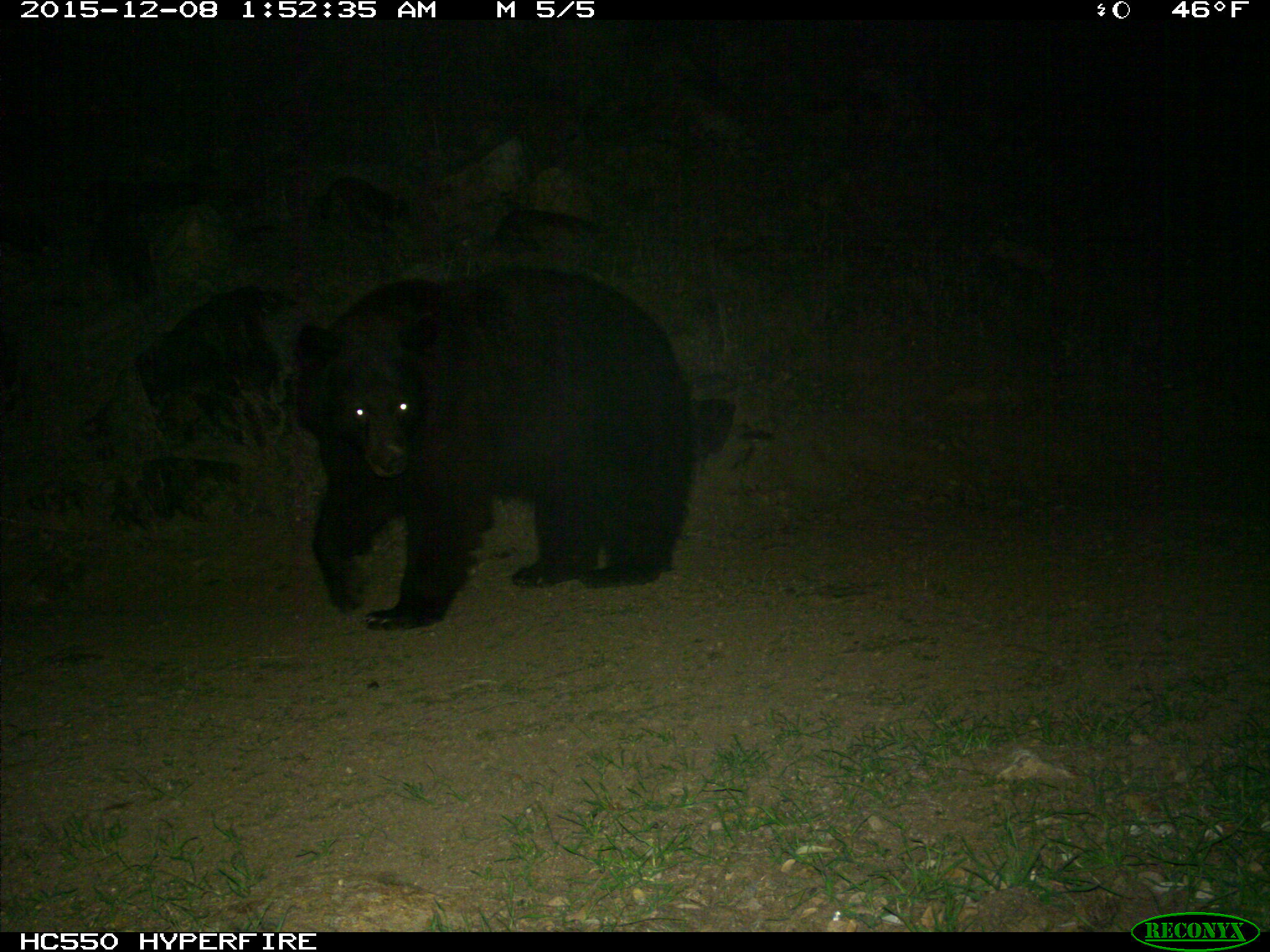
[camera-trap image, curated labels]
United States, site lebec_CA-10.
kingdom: Animalia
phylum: Chordata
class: Mammalia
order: Carnivora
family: Ursidae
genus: Ursus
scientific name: Ursus americanus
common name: american black bear